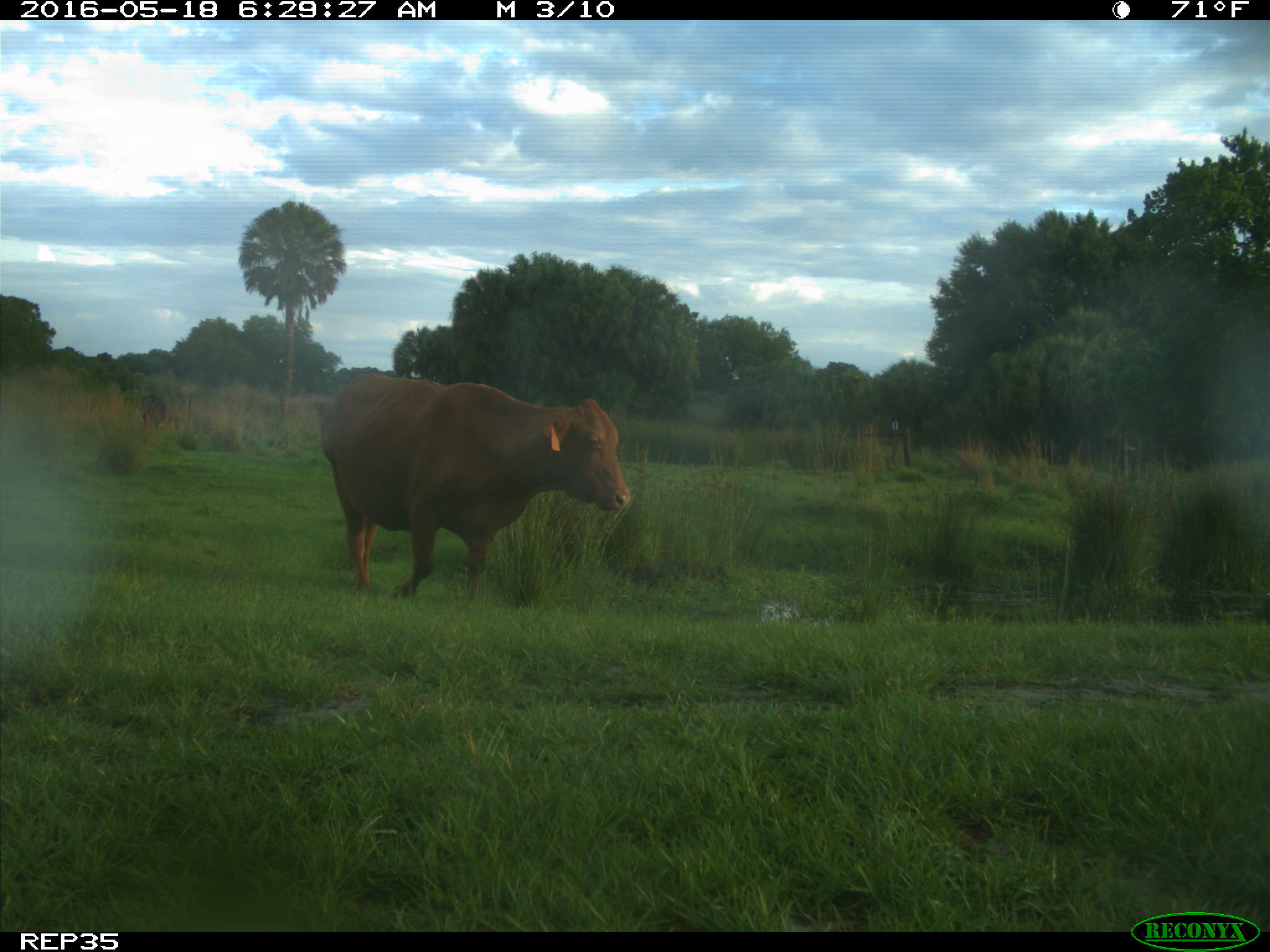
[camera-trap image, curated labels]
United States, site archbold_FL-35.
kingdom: Animalia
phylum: Chordata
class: Mammalia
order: Artiodactyla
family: Bovidae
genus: Bos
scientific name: Bos taurus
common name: domestic cow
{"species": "Bos taurus (domestic cow)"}